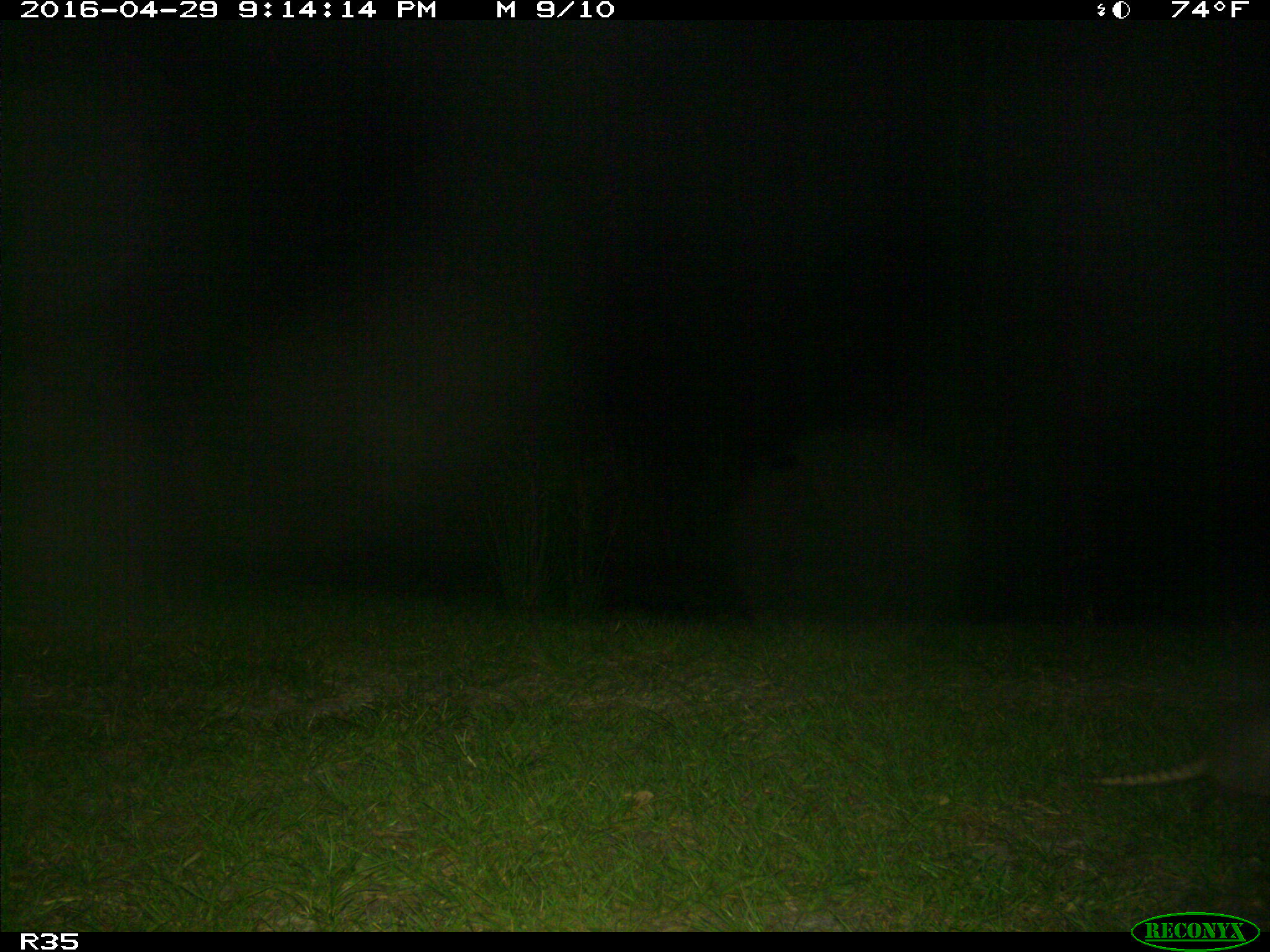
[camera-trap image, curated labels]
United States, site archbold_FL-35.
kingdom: Animalia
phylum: Chordata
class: Mammalia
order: Cingulata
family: Dasypodidae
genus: Dasypus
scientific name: Dasypus novemcinctus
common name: nine-banded armadillo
Dasypus novemcinctus (nine-banded armadillo).